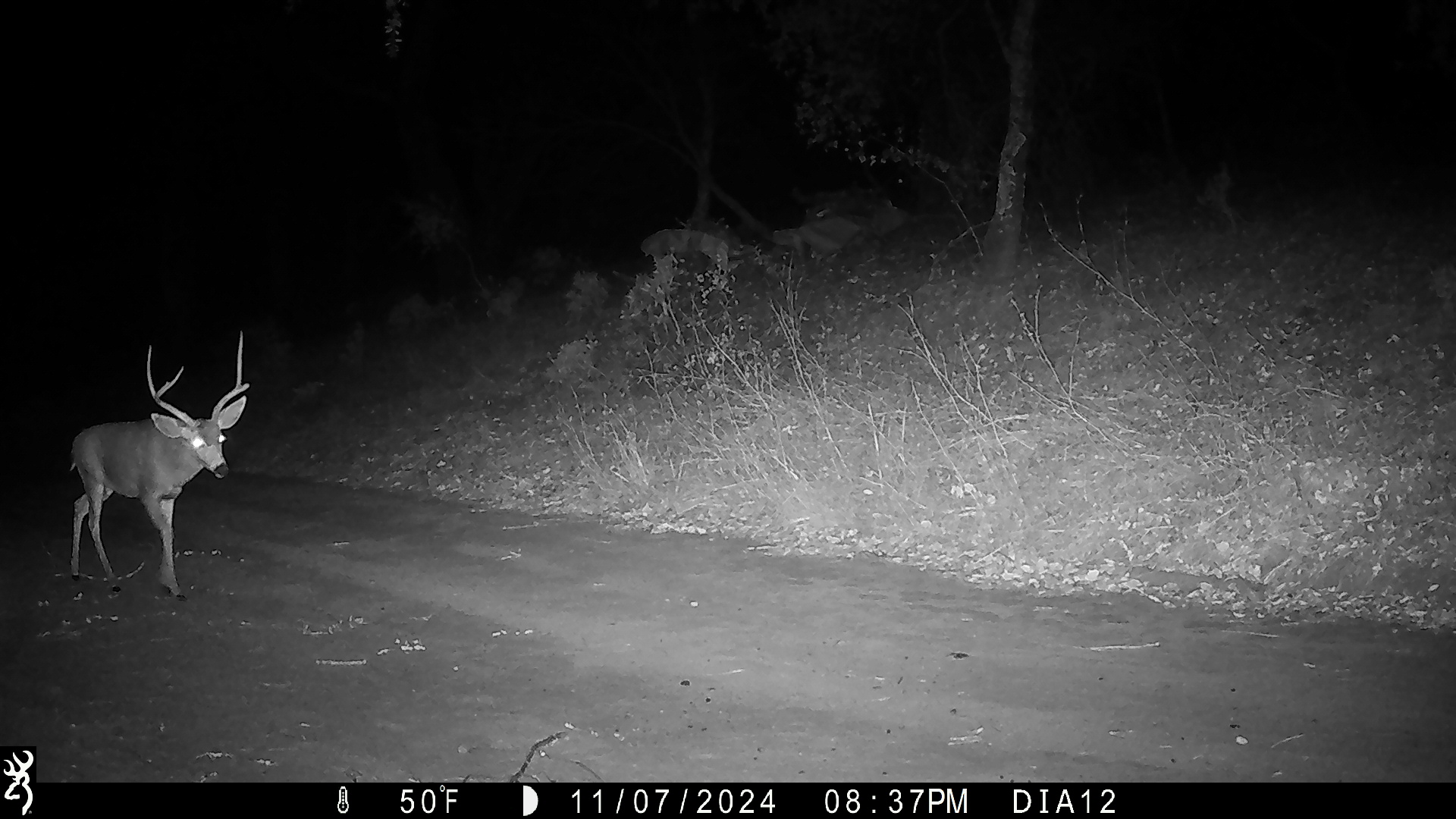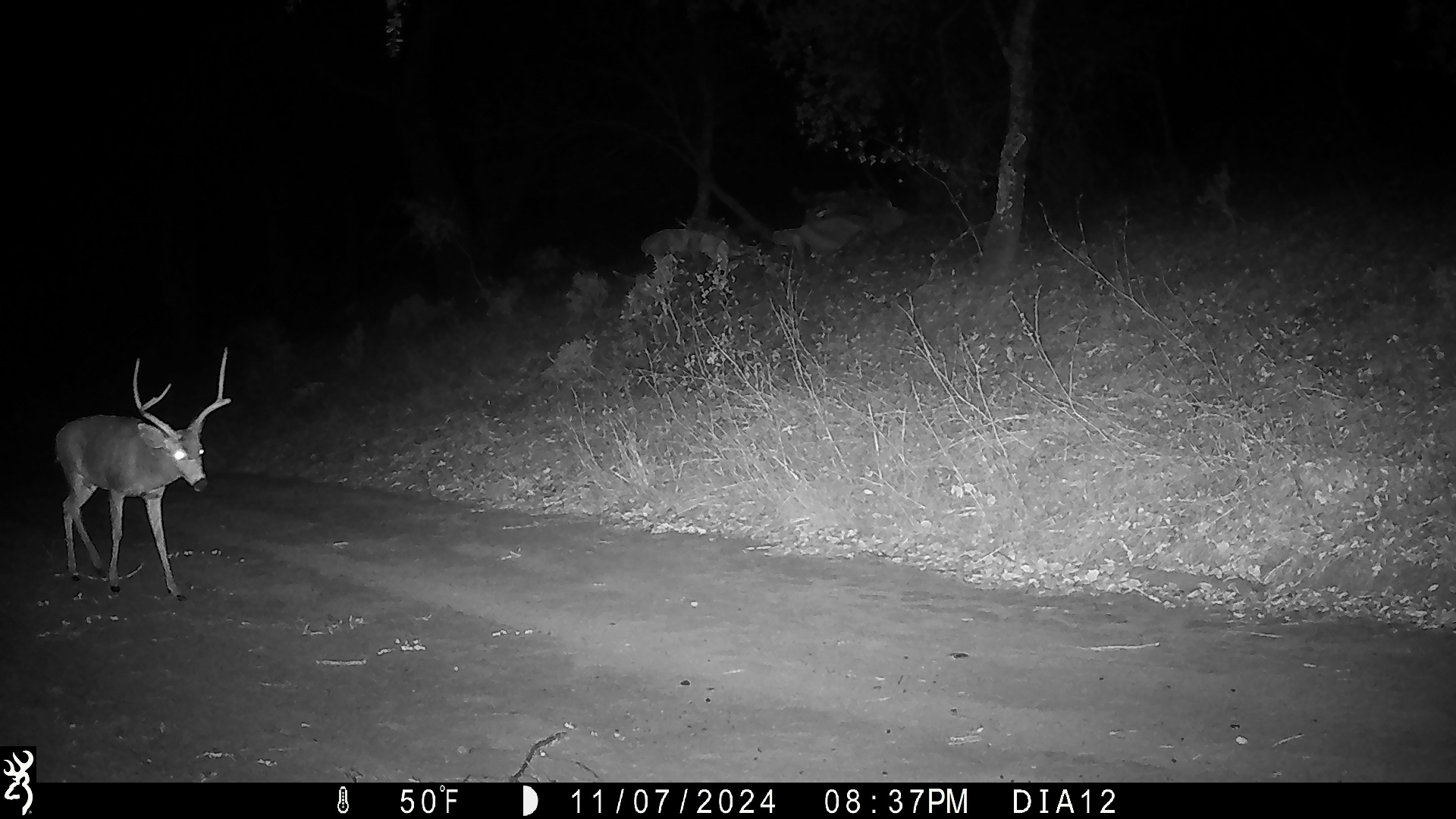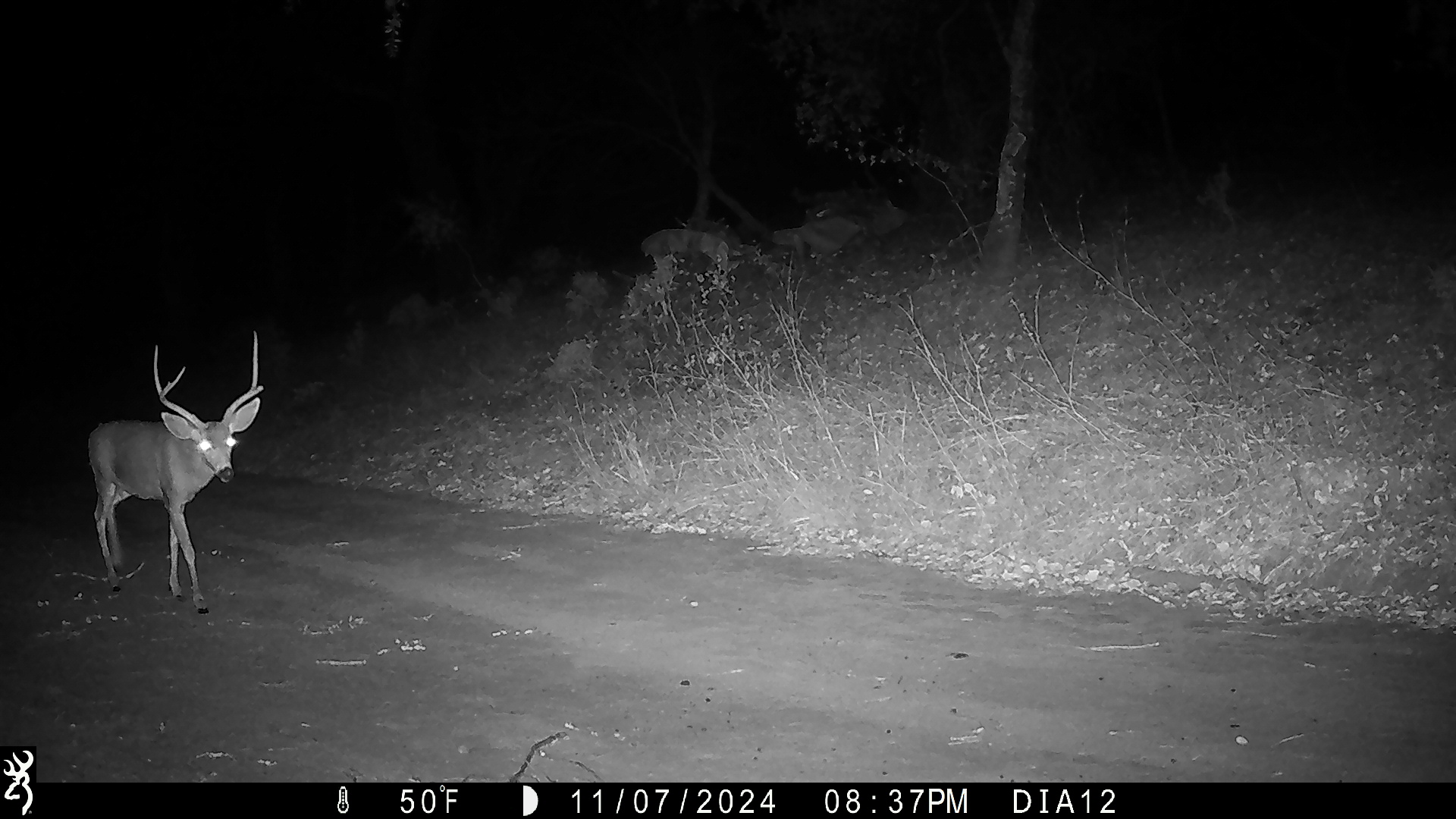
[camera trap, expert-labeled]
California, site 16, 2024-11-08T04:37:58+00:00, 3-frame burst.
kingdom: Animalia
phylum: Chordata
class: Mammalia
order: Artiodactyla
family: Cervidae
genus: Odocoileus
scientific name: Odocoileus hemionus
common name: mule deer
Mule deer (Odocoileus hemionus).